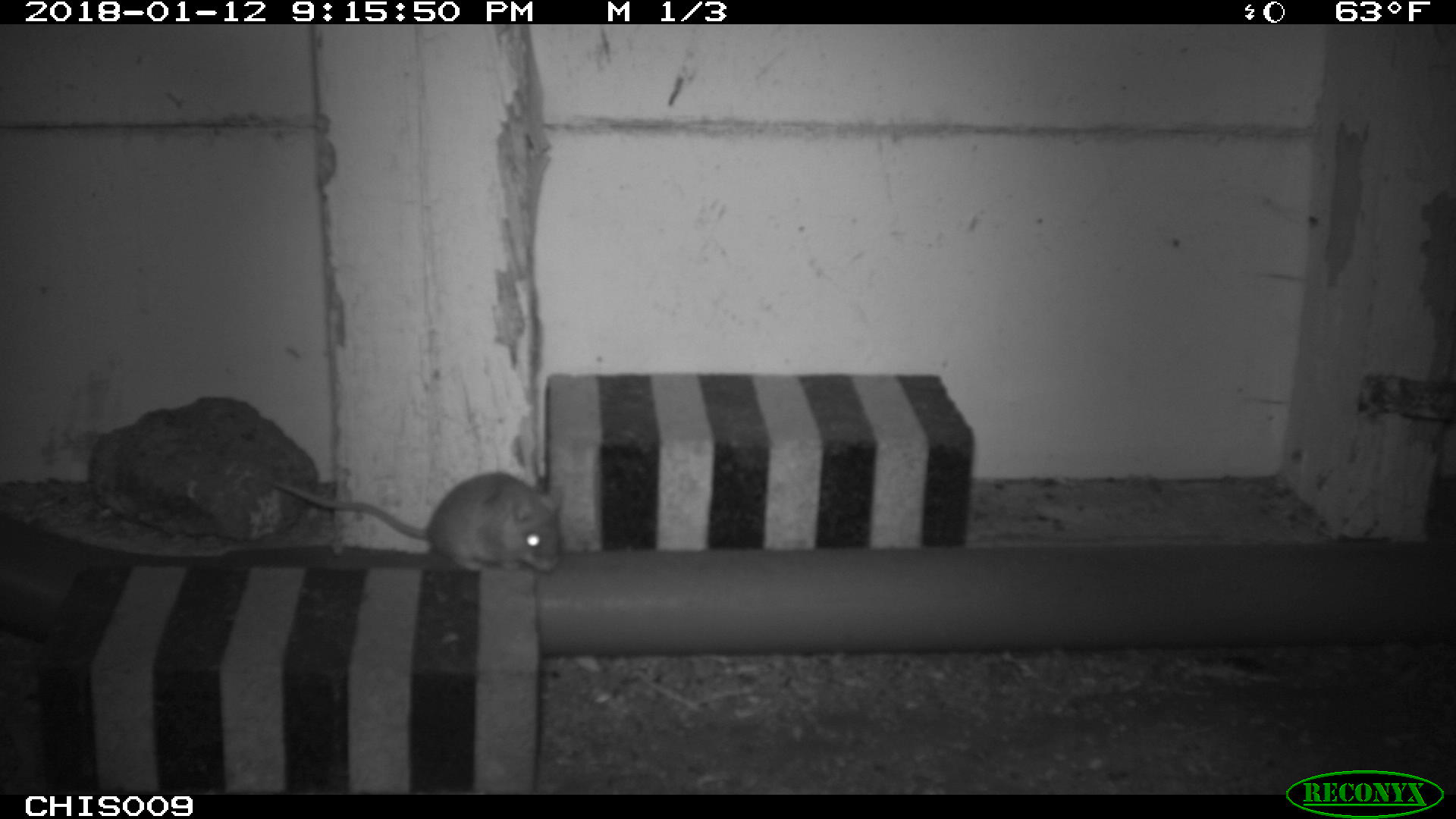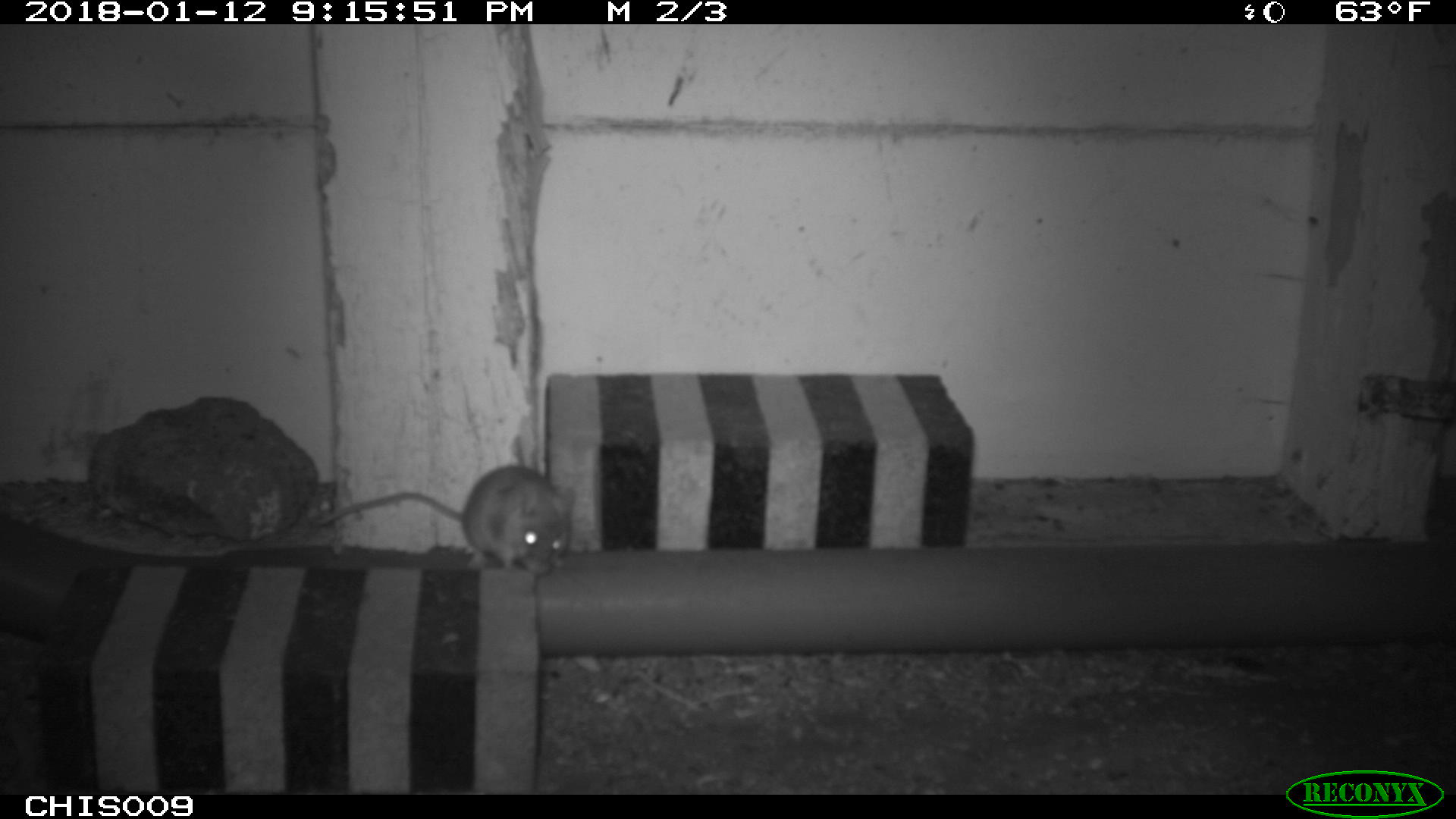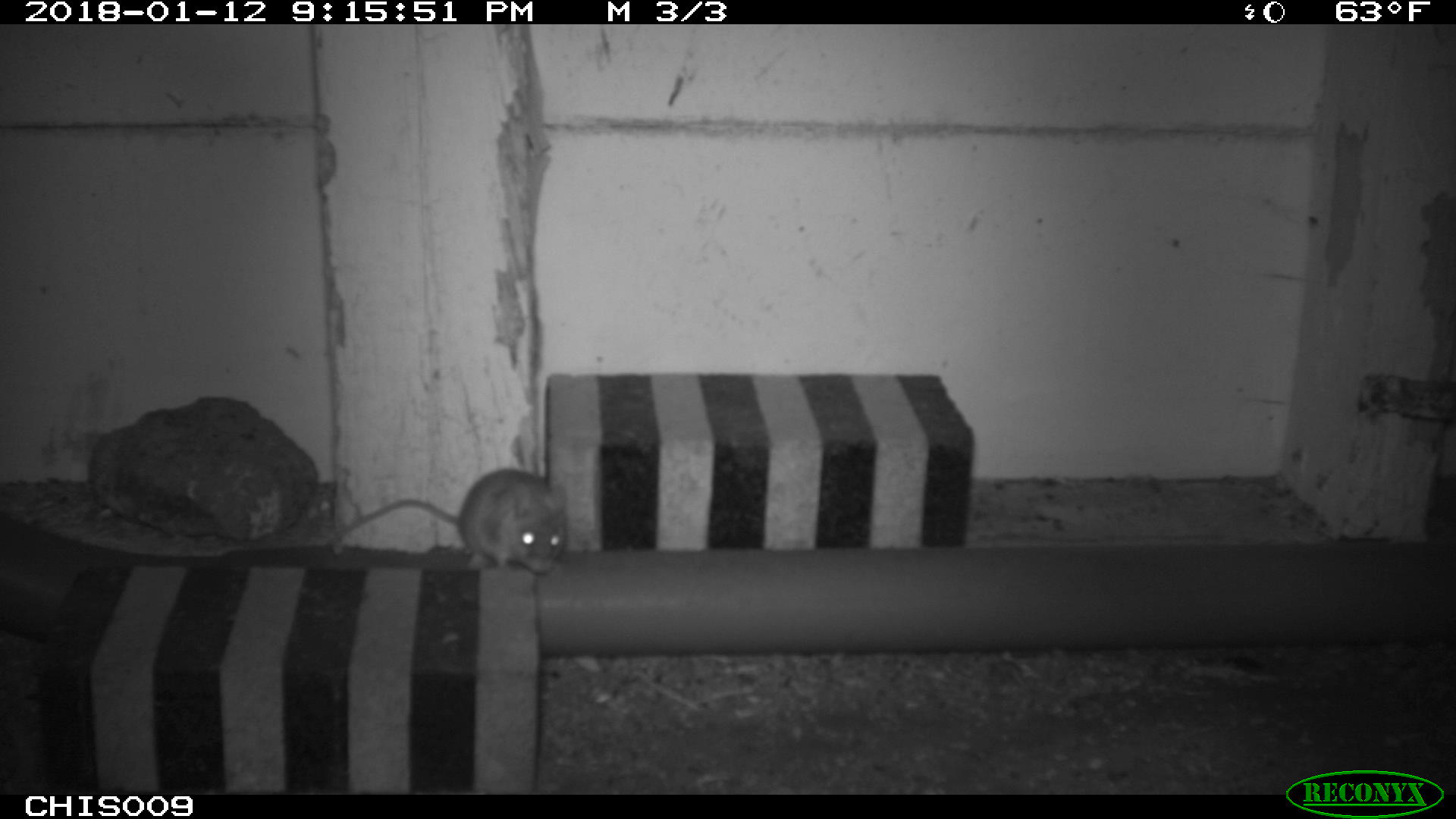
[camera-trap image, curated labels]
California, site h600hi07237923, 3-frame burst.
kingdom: Animalia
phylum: Chordata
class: Mammalia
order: Rodentia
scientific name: Rodentia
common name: rodent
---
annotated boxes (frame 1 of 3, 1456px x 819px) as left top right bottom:
rodent: 267 469 562 573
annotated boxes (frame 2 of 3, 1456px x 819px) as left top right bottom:
rodent: 316 463 571 575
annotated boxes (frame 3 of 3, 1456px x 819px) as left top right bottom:
rodent: 332 468 566 573